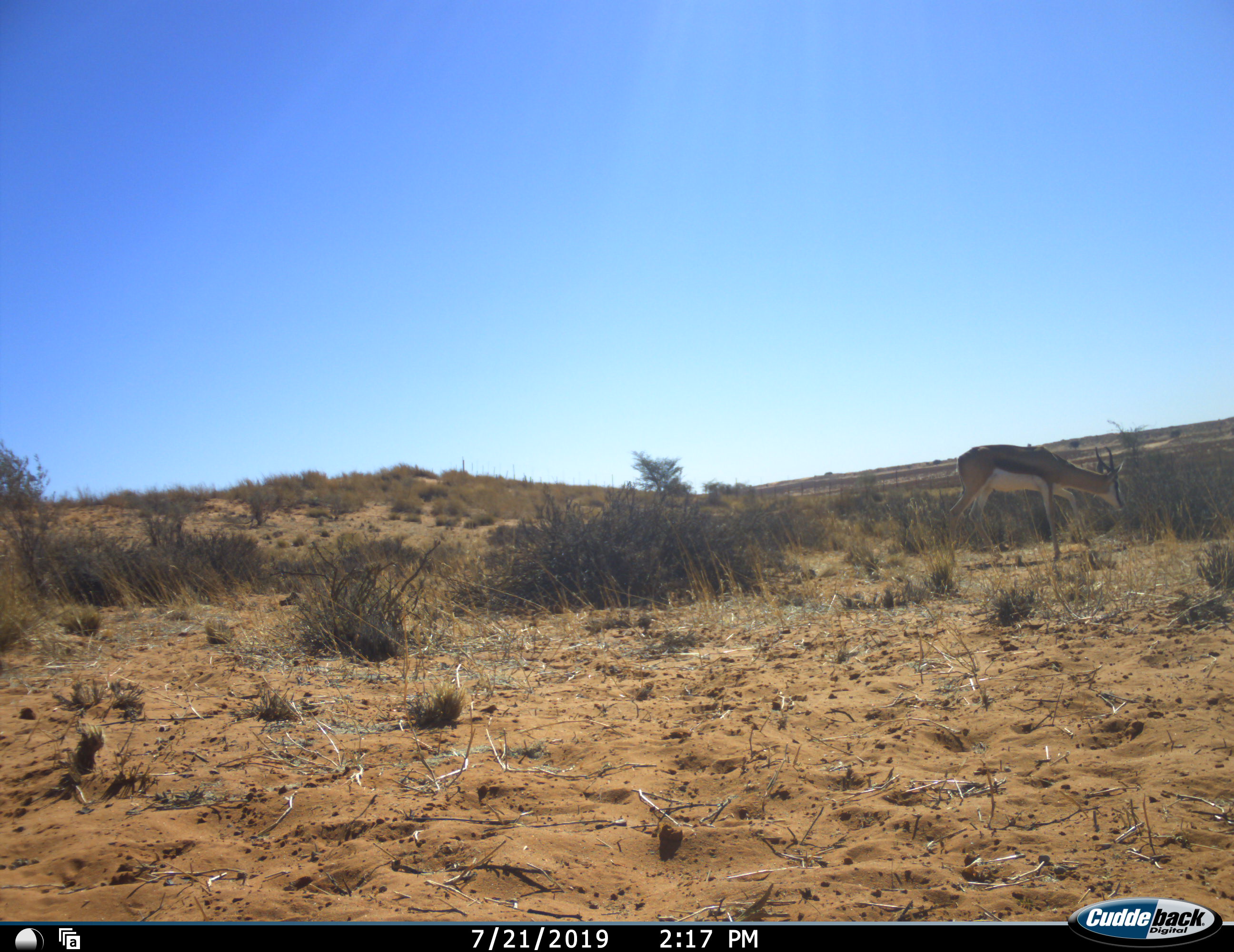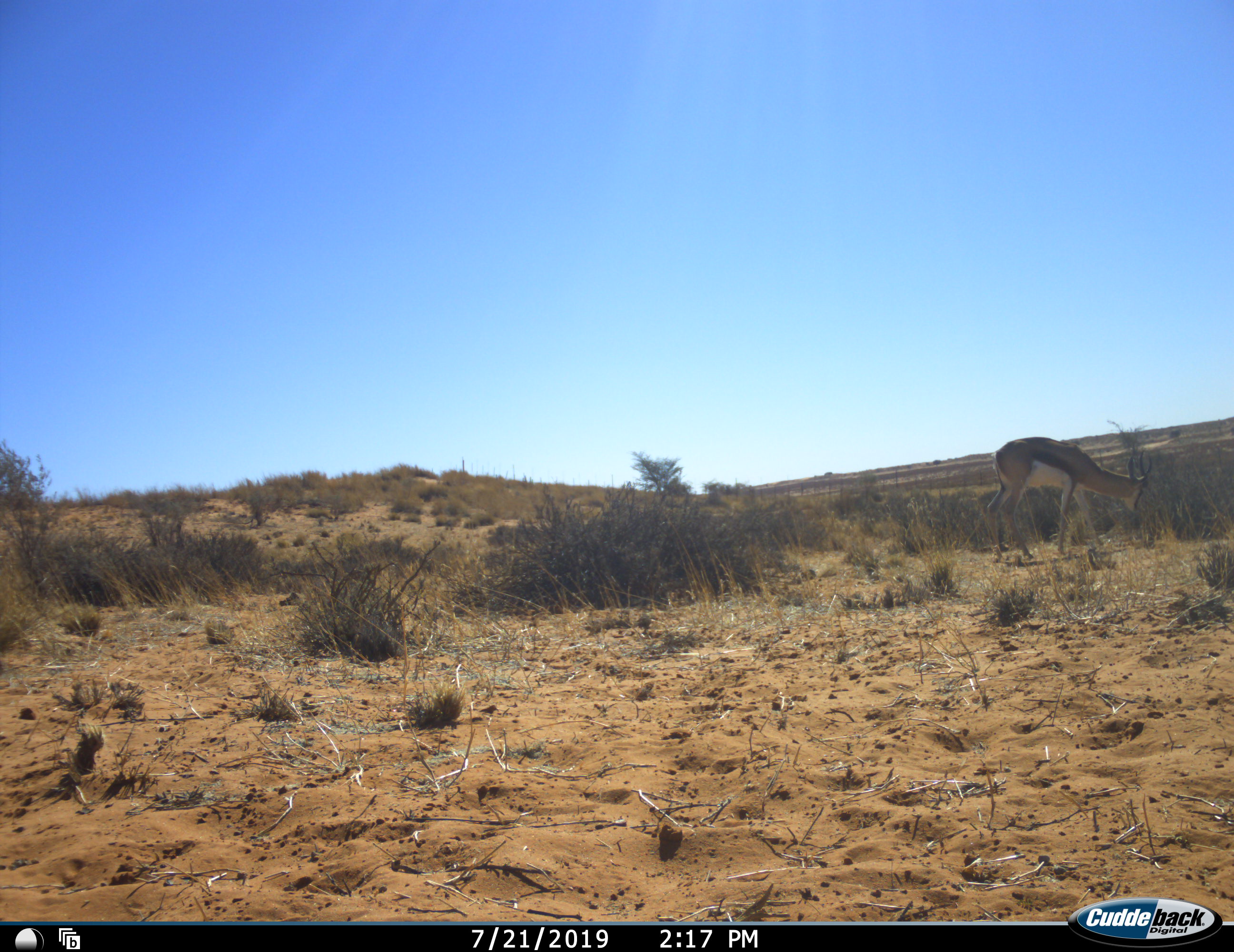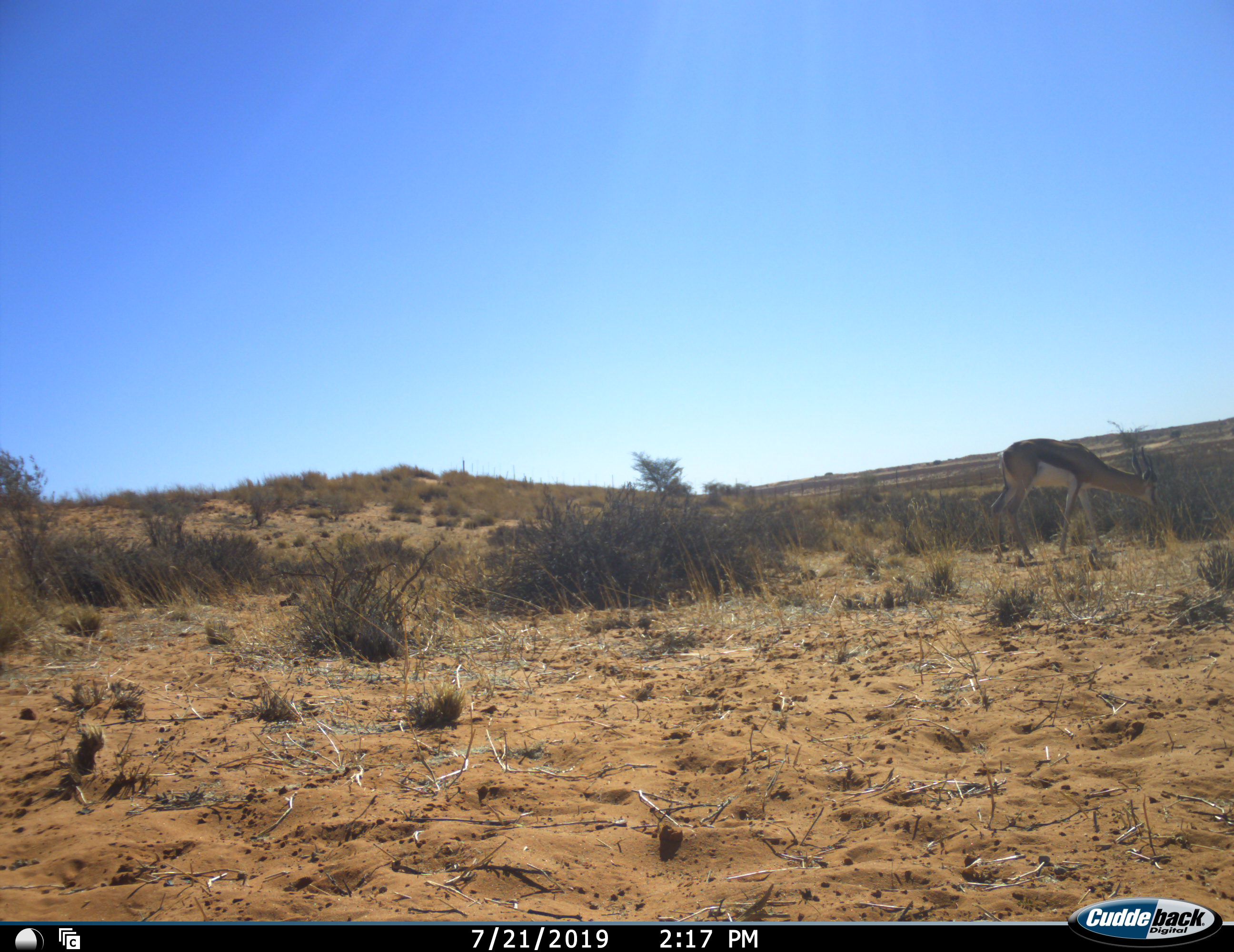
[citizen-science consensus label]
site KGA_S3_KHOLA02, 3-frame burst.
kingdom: Animalia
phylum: Chordata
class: Mammalia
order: Artiodactyla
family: Bovidae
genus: Antidorcas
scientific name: Antidorcas marsupialis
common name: springbok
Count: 1.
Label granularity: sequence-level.